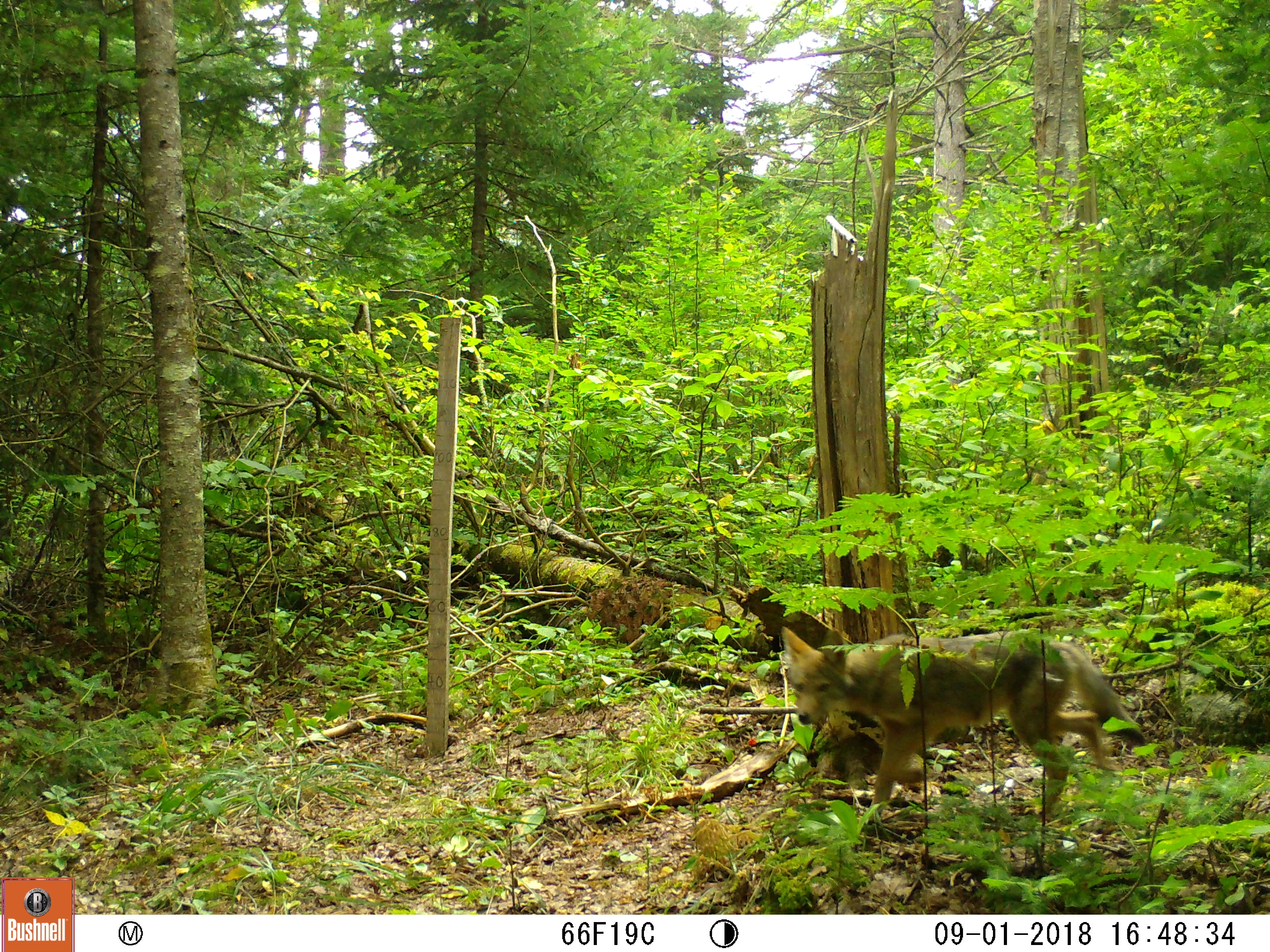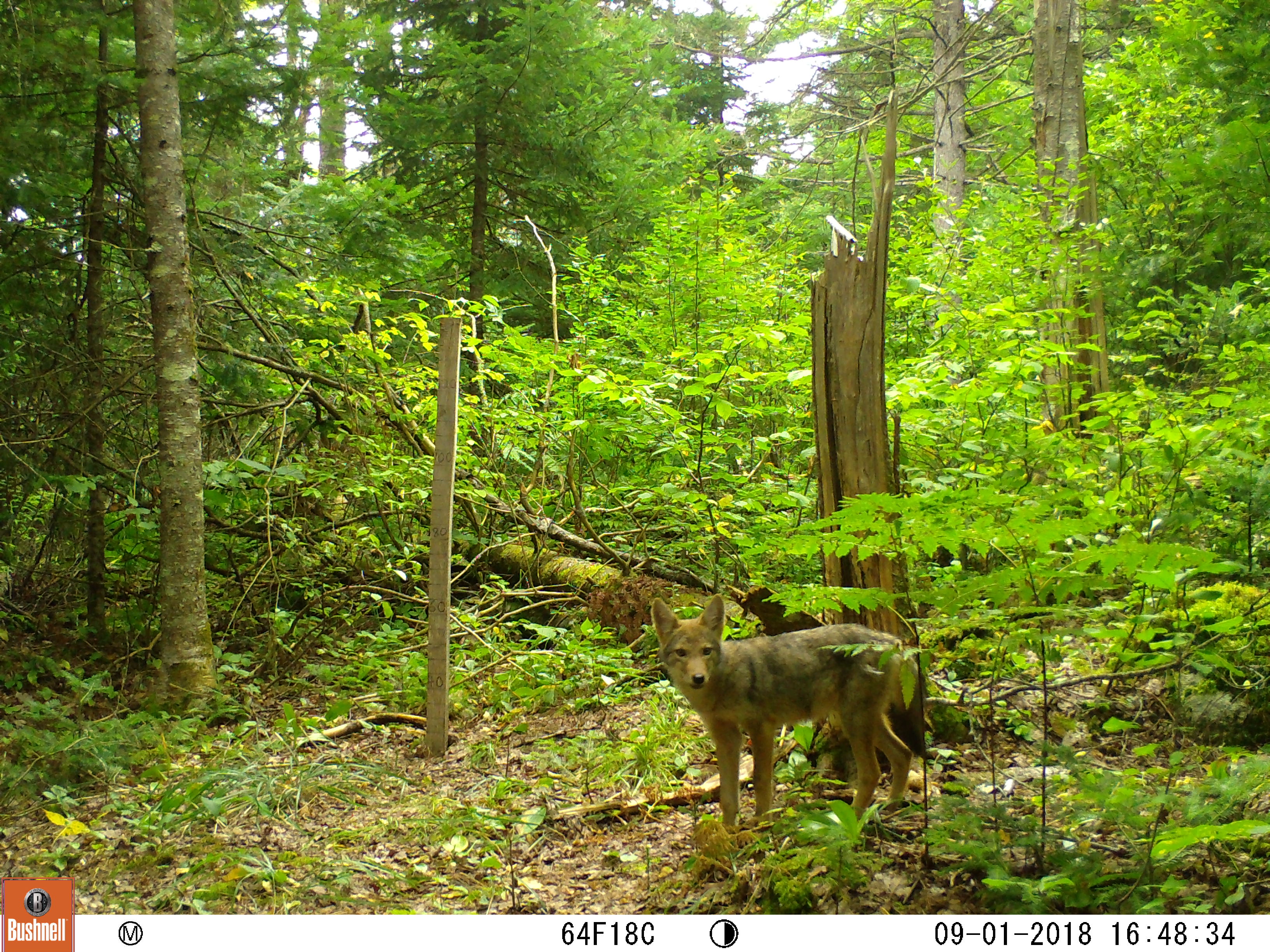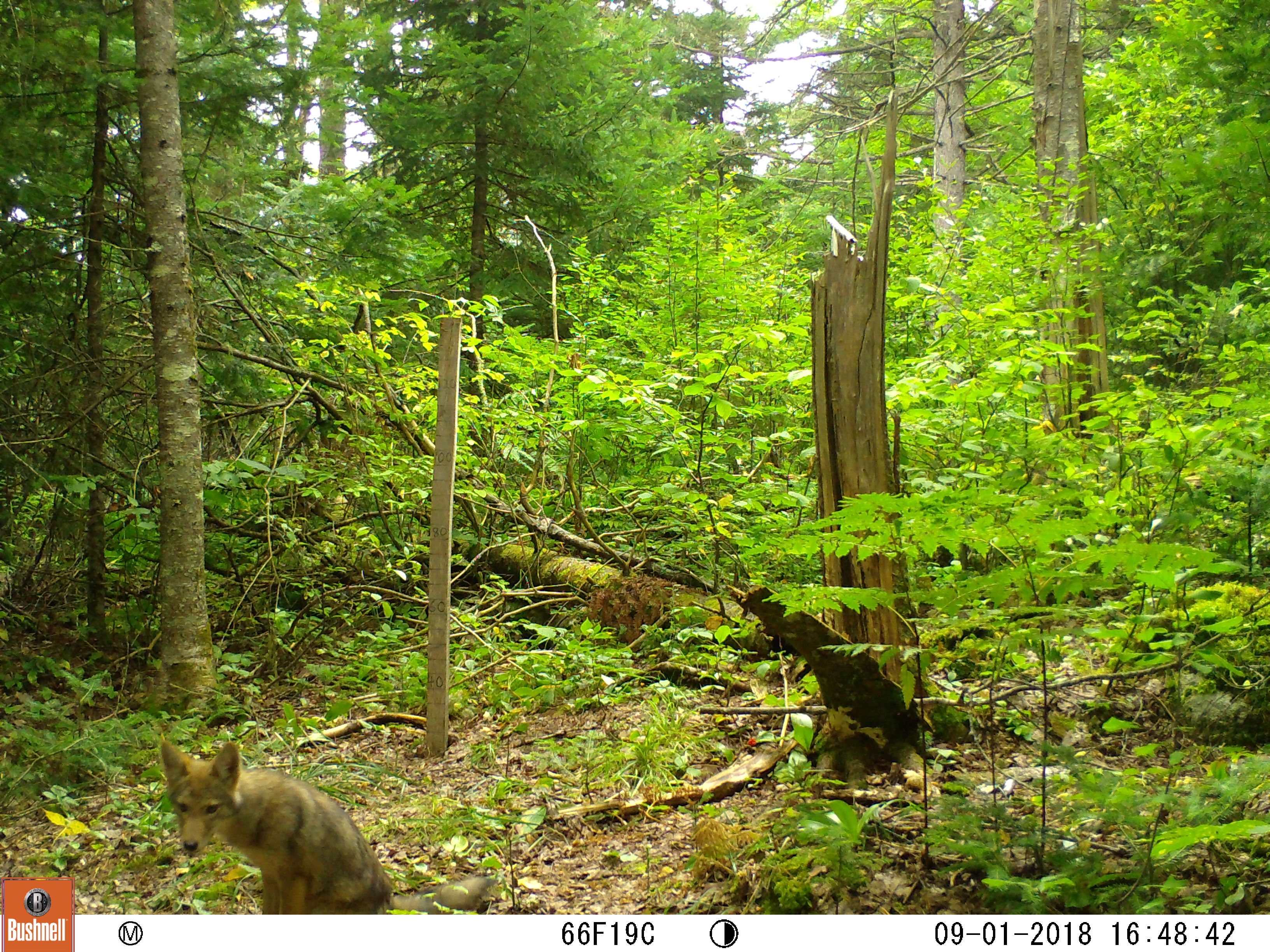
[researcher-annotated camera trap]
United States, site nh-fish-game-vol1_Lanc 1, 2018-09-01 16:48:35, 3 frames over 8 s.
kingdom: Animalia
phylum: Chordata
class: Mammalia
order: Carnivora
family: Canidae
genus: Canis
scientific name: Canis latrans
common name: coyote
Coyote (Canis latrans).